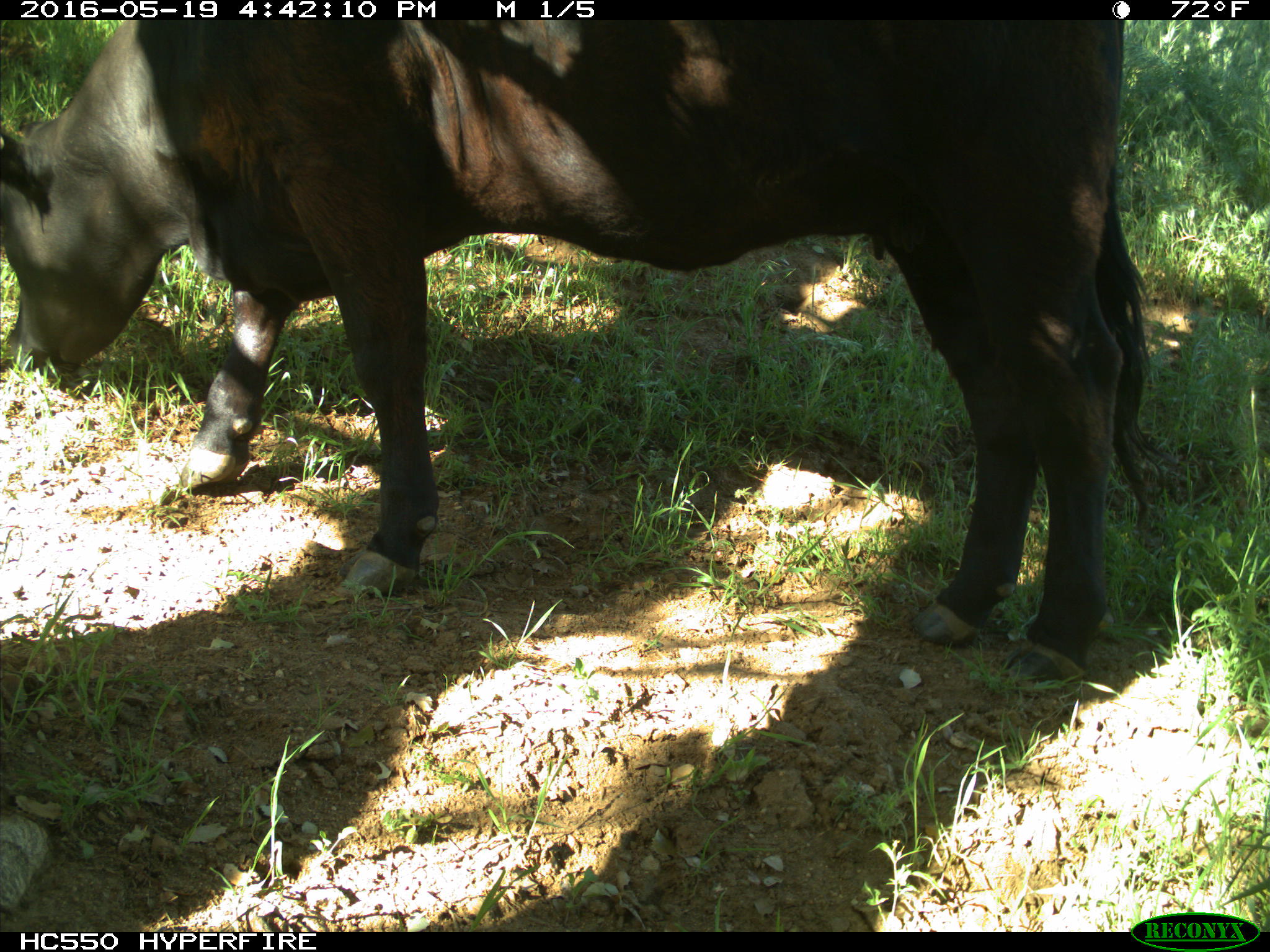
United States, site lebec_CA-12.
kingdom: Animalia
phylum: Chordata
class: Mammalia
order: Artiodactyla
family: Bovidae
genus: Bos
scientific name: Bos taurus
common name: domestic cow